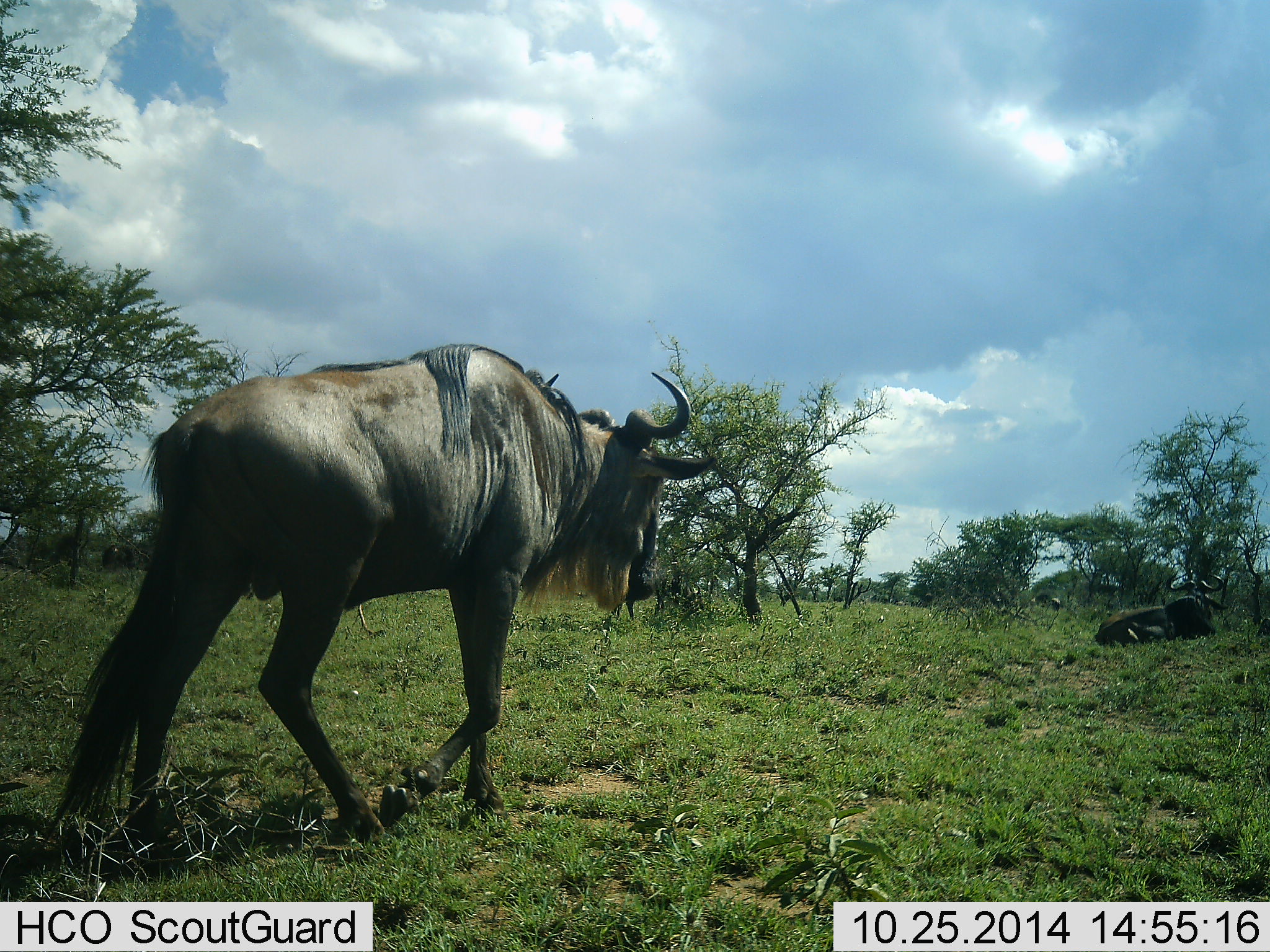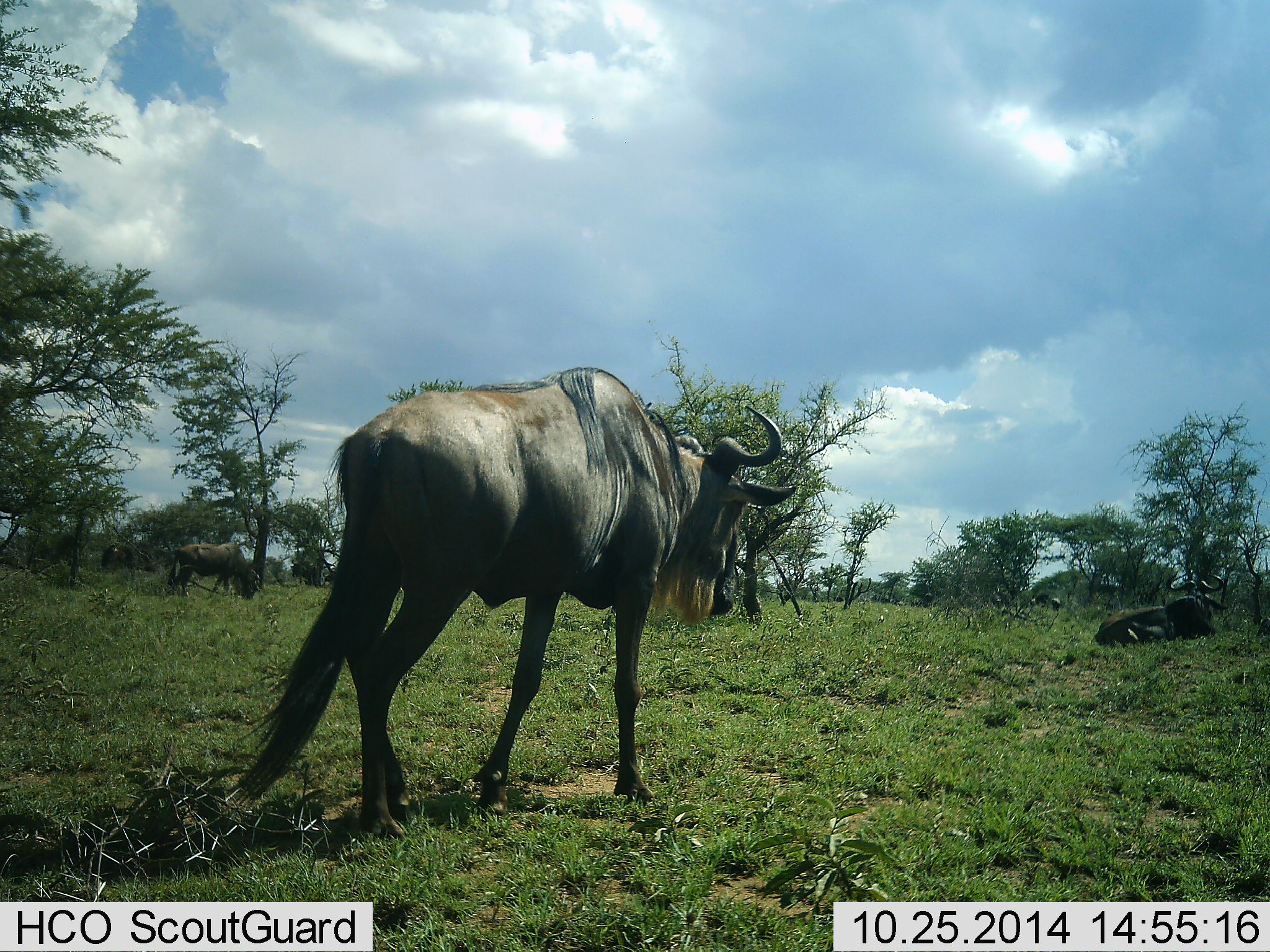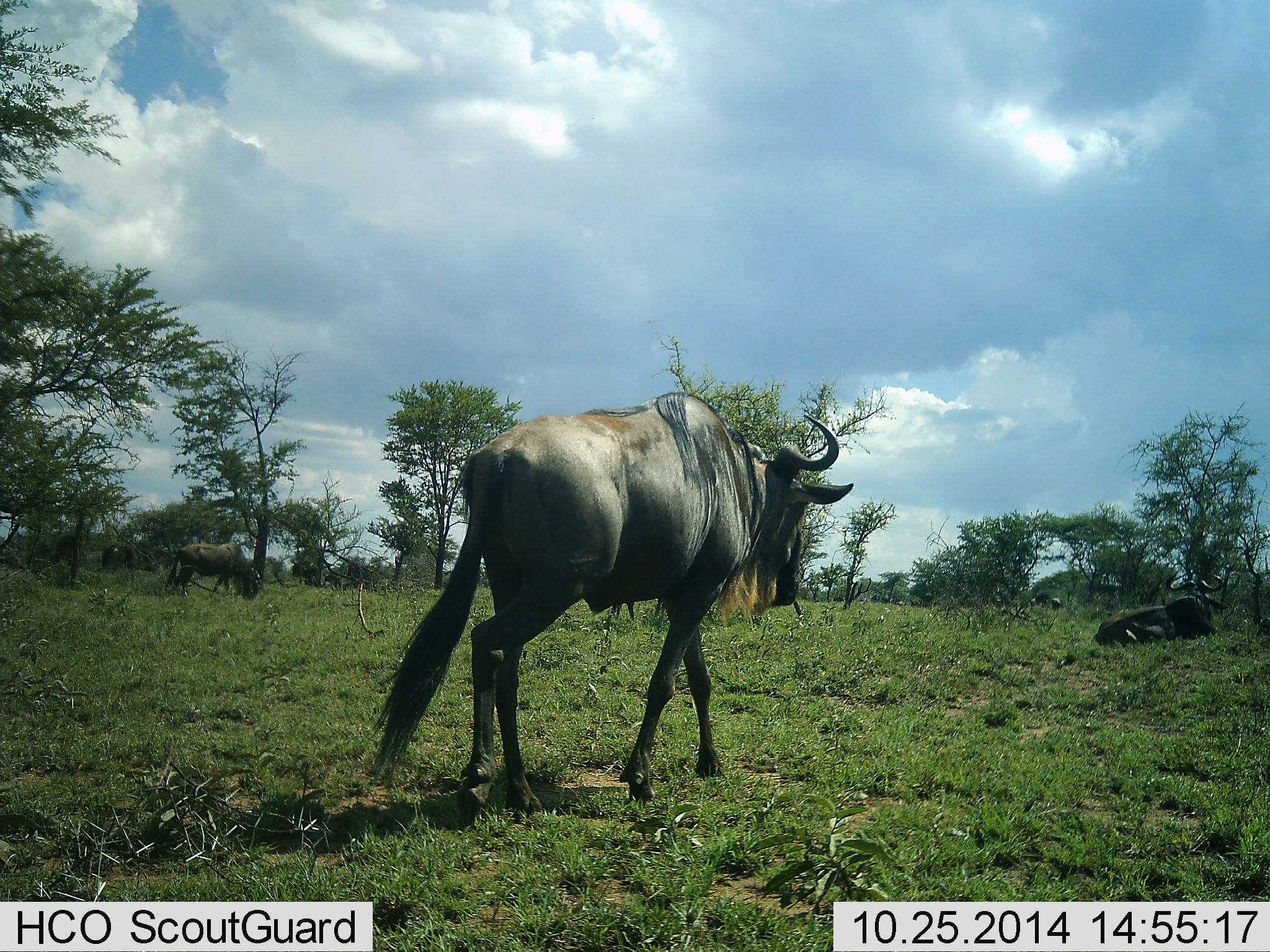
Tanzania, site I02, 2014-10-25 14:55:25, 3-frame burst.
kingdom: Animalia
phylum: Chordata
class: Mammalia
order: Artiodactyla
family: Bovidae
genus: Connochaetes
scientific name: Connochaetes taurinus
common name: blue wildebeest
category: wildebeest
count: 4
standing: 30%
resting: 100%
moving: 100%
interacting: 0%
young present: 0%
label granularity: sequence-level